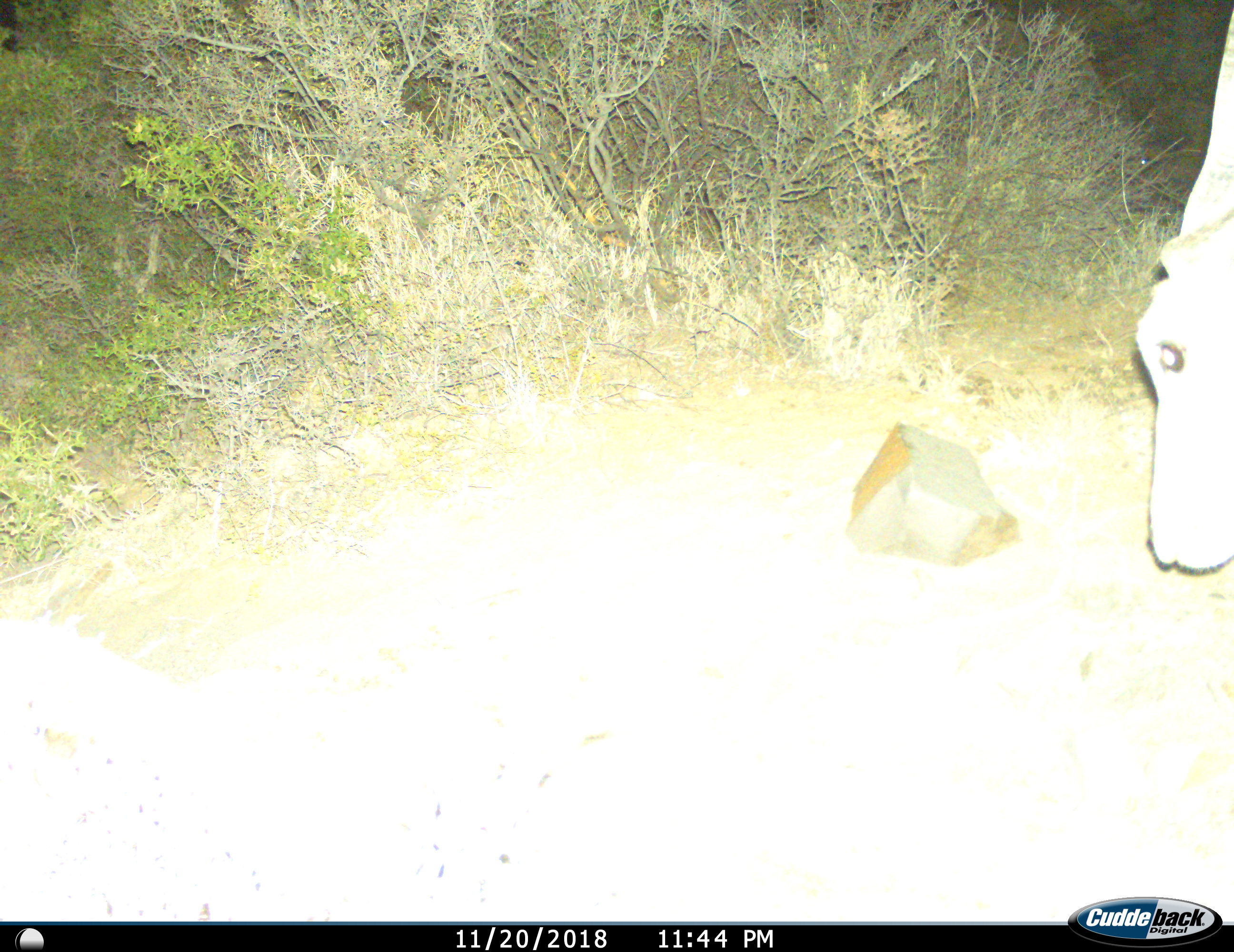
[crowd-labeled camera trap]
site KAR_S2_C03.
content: unidentified animal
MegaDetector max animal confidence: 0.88